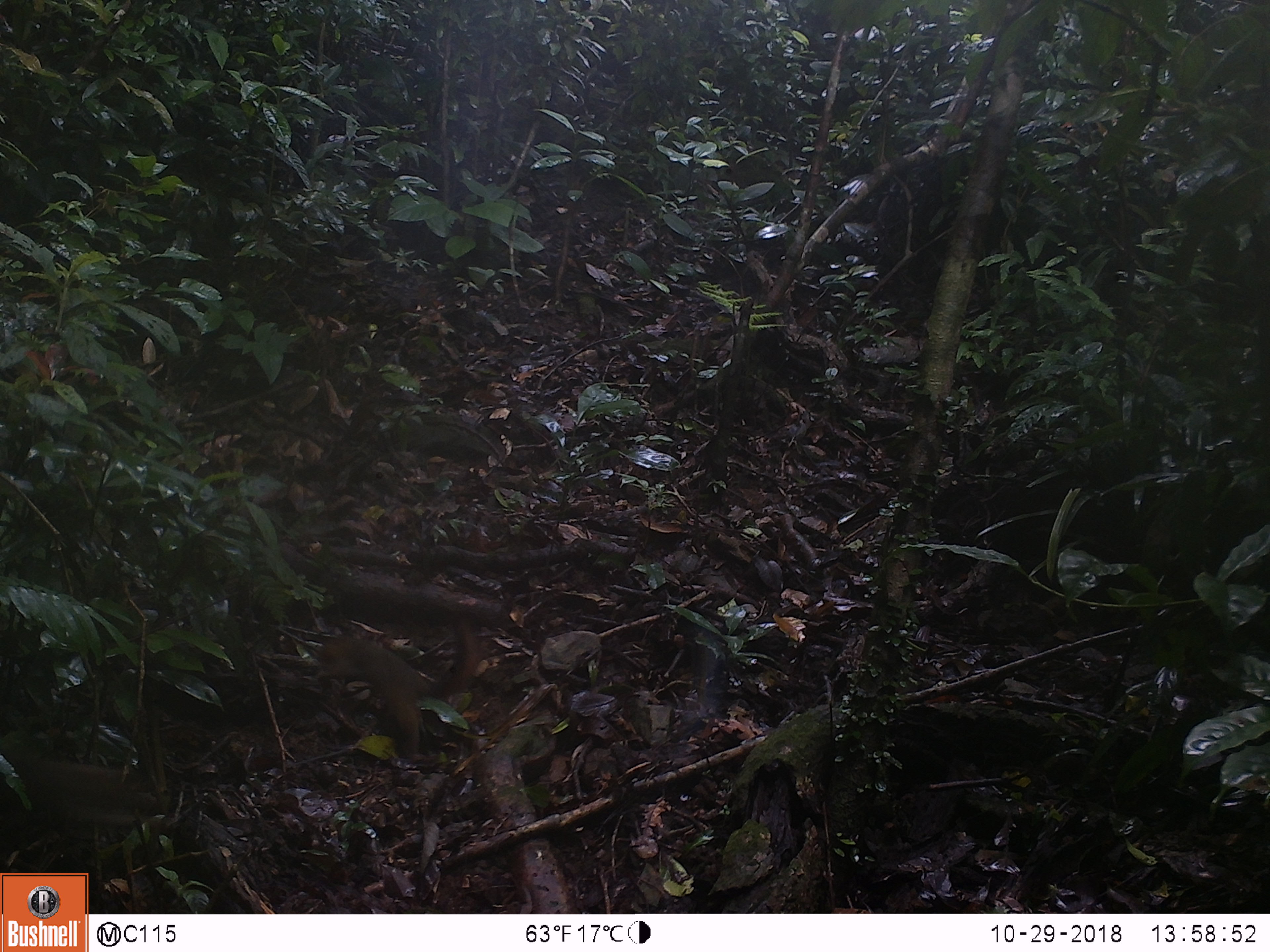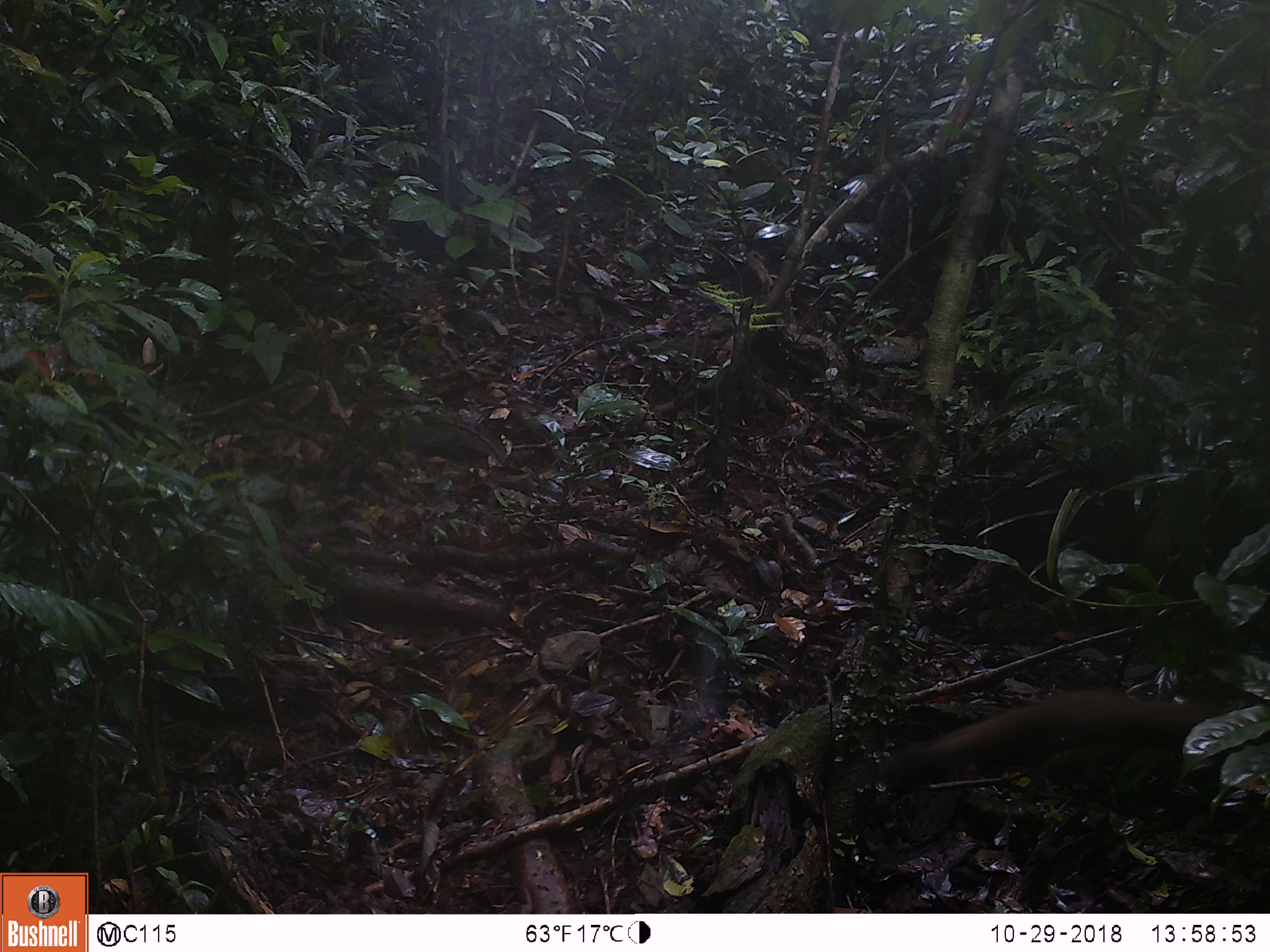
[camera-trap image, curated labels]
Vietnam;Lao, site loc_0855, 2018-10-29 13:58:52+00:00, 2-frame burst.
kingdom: Animalia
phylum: Chordata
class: Mammalia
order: Rodentia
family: Sciuridae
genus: Dremomys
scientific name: Dremomys rufigenis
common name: red-cheeked squirrel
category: red cheeked squirrel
Red cheeked squirrel (red-cheeked squirrel) (Dremomys rufigenis). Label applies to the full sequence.